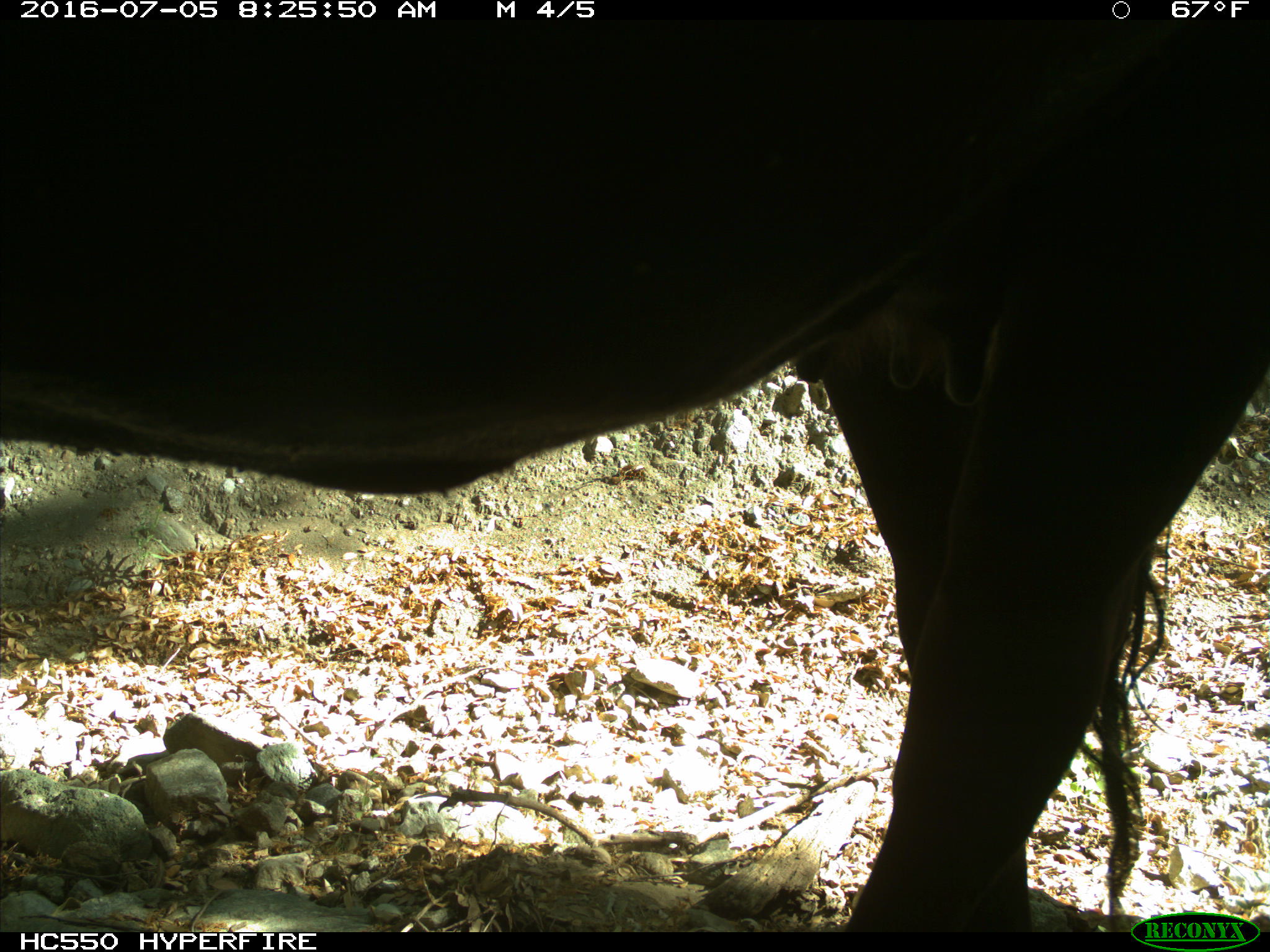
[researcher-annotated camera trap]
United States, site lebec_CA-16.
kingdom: Animalia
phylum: Chordata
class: Mammalia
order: Artiodactyla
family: Bovidae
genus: Bos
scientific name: Bos taurus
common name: domestic cow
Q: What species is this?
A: Bos taurus (domestic cow).